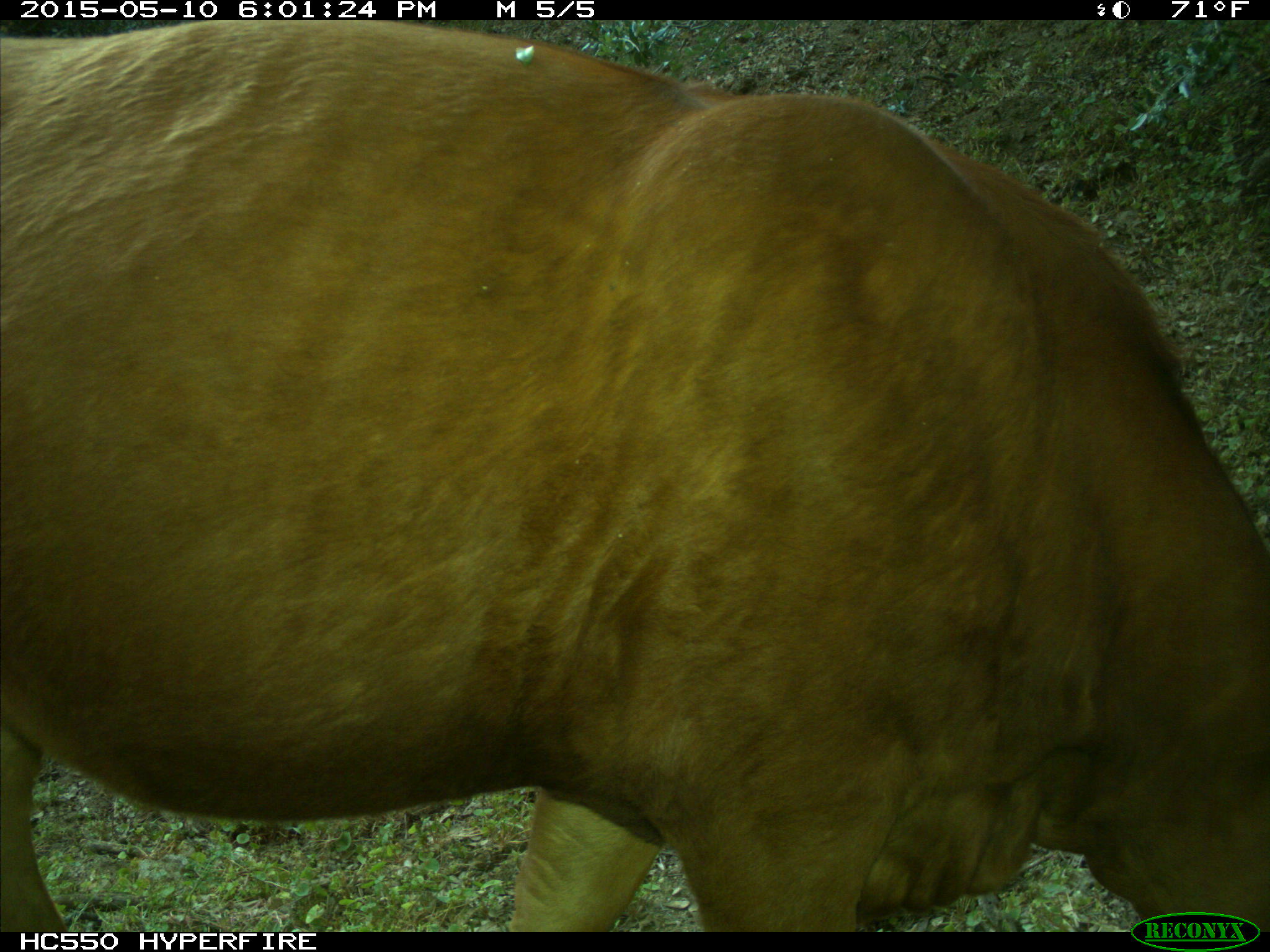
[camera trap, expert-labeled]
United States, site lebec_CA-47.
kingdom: Animalia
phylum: Chordata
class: Mammalia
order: Artiodactyla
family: Bovidae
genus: Bos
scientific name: Bos taurus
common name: domestic cow